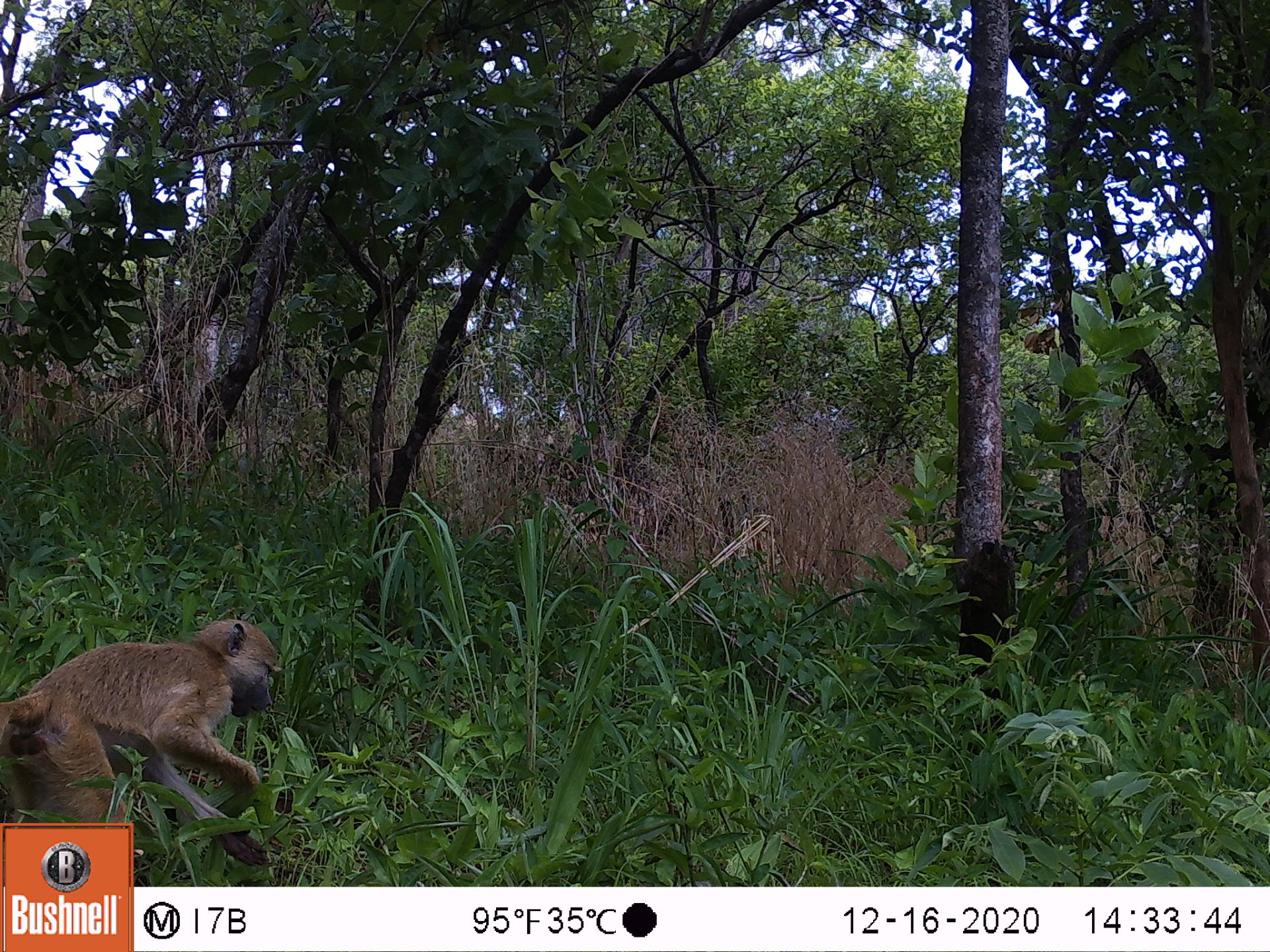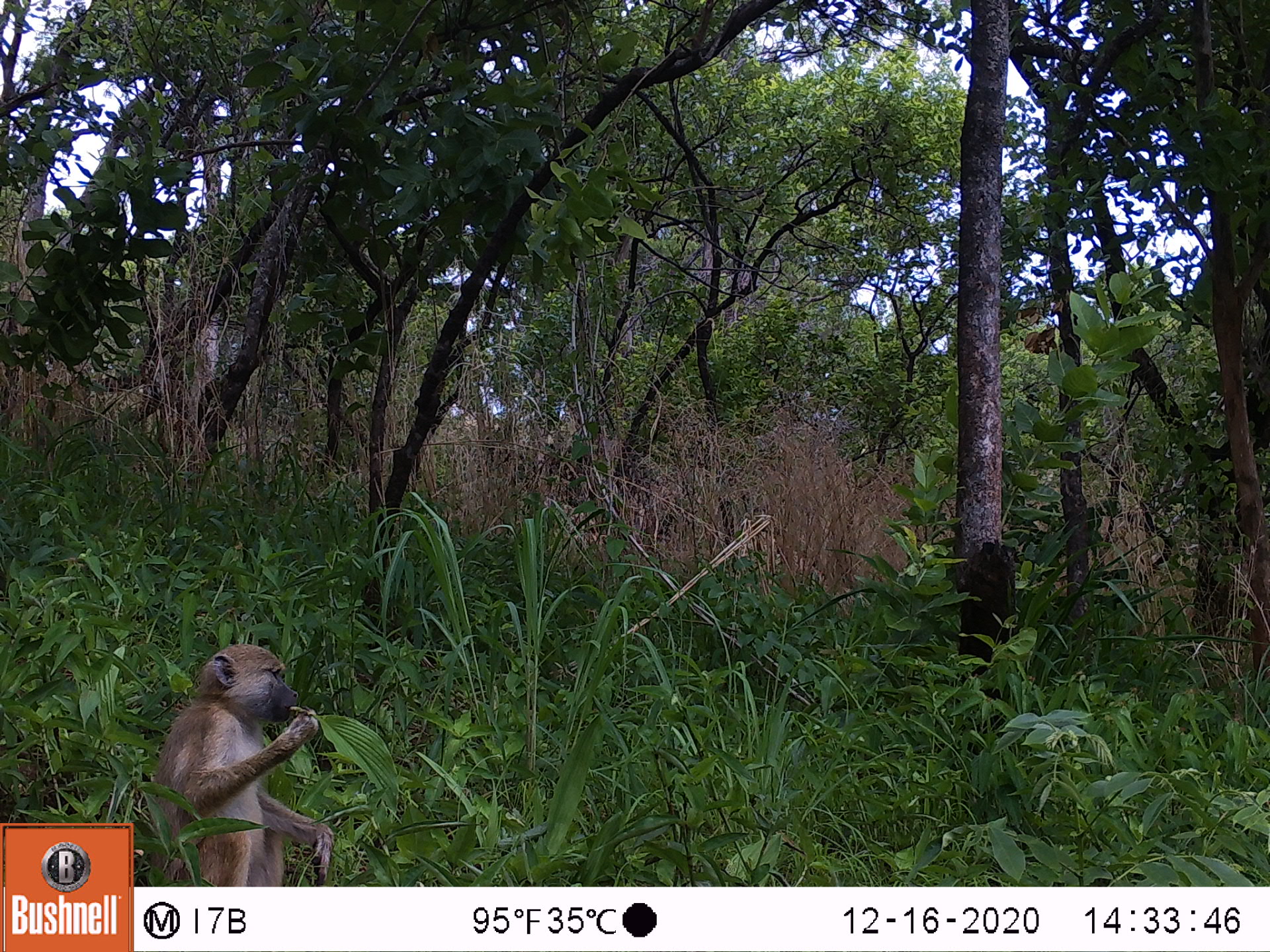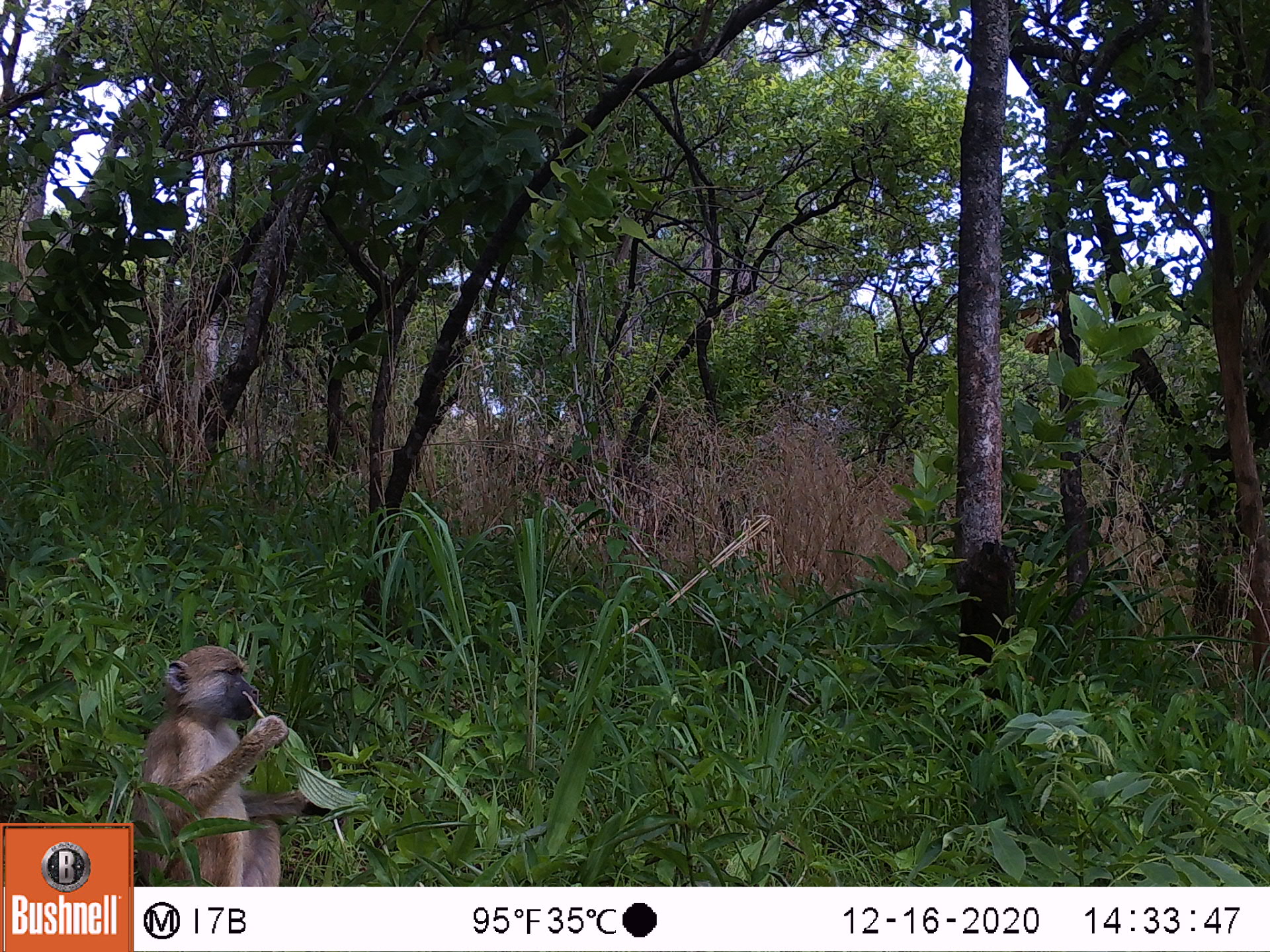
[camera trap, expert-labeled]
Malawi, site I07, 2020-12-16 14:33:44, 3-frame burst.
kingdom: Animalia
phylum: Chordata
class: Mammalia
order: Primates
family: Cercopithecidae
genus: Papio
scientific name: Papio cynocephalus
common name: yellow baboon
Yellow baboon (Papio cynocephalus), count 1.